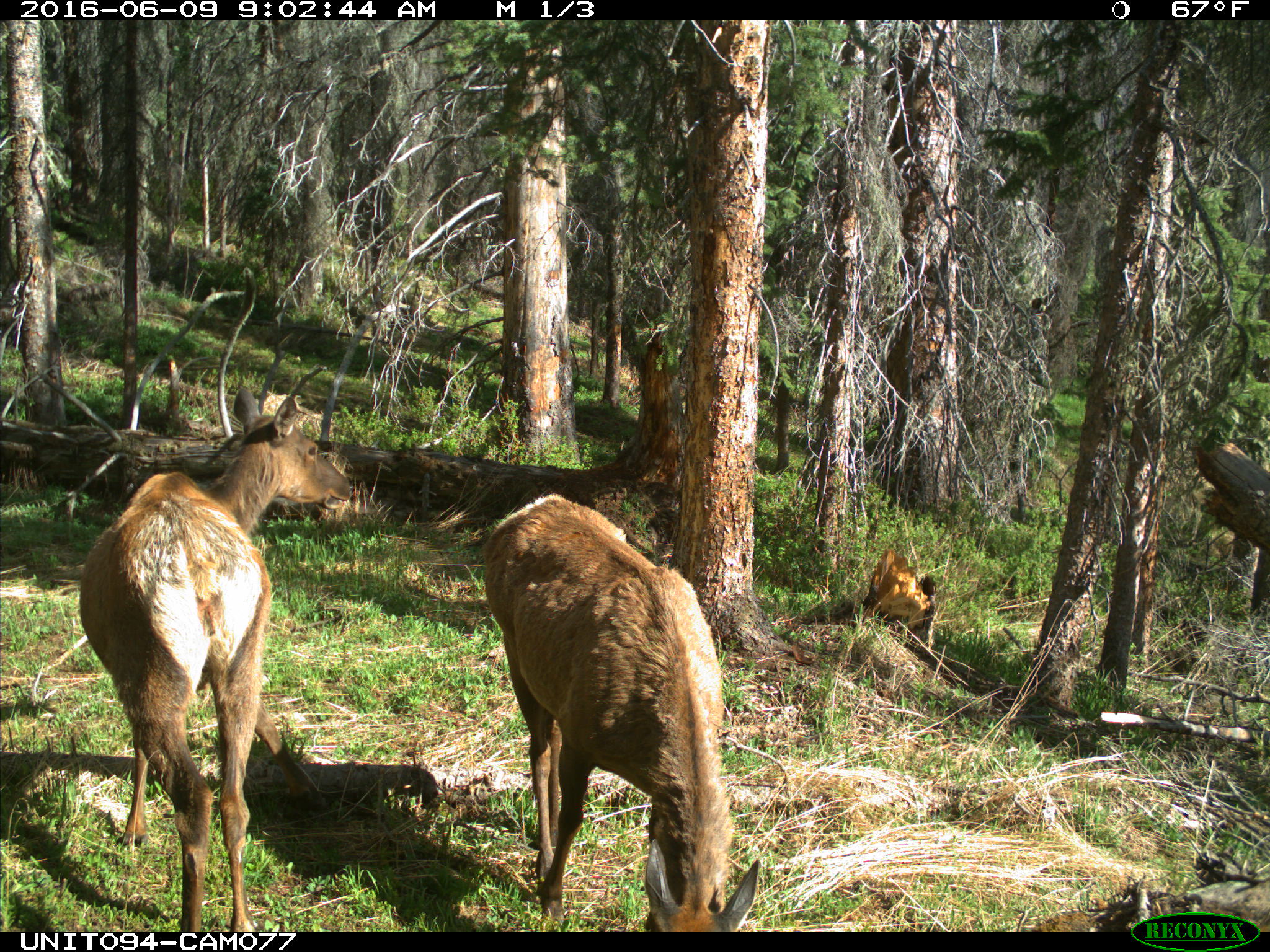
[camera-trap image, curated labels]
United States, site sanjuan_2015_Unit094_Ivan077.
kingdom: Animalia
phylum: Chordata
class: Mammalia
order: Artiodactyla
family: Cervidae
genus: Cervus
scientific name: Cervus elaphus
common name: red deer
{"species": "Cervus elaphus (red deer)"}